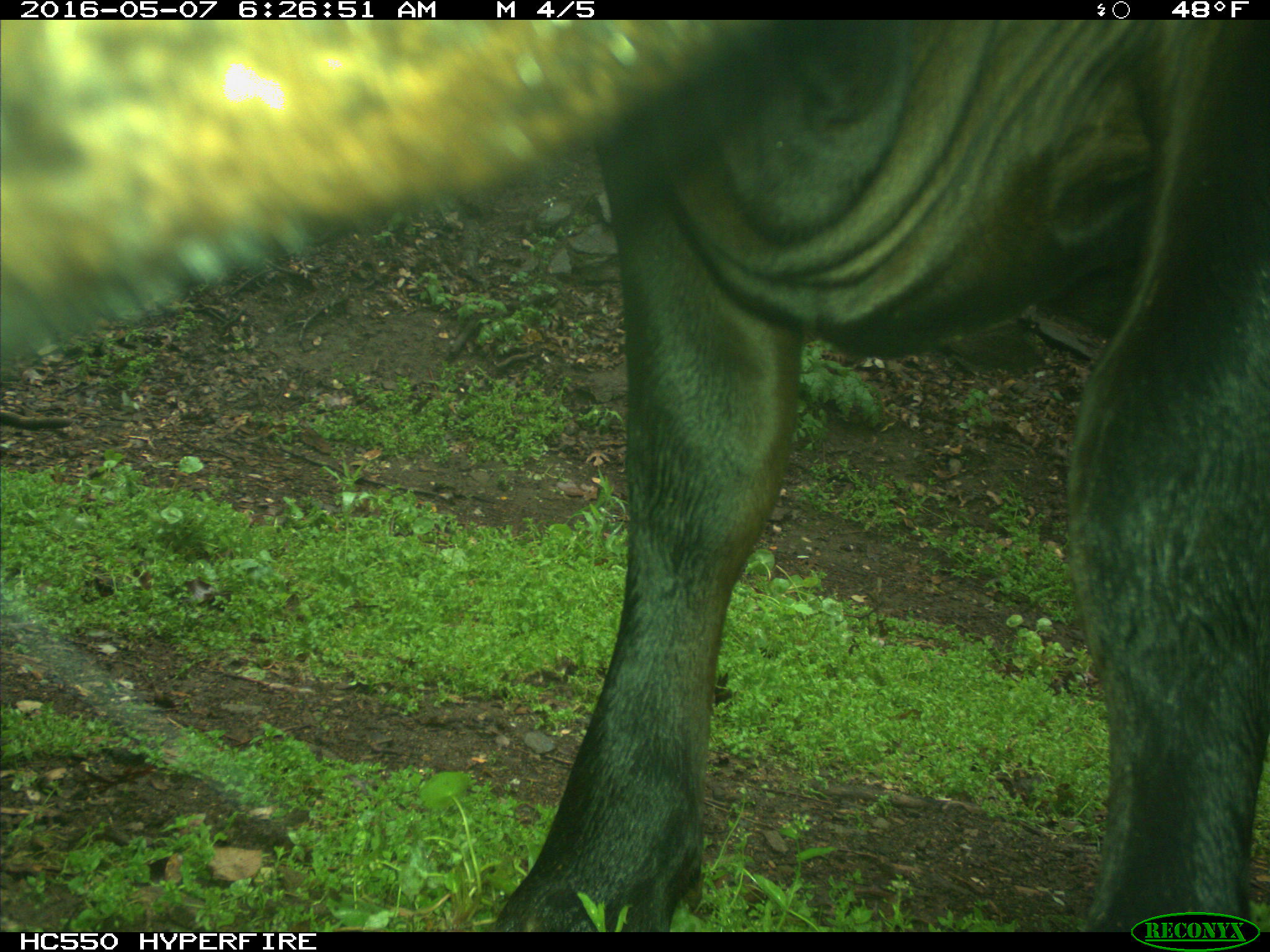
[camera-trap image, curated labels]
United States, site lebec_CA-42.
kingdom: Animalia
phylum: Chordata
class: Mammalia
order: Artiodactyla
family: Bovidae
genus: Bos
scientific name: Bos taurus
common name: domestic cow